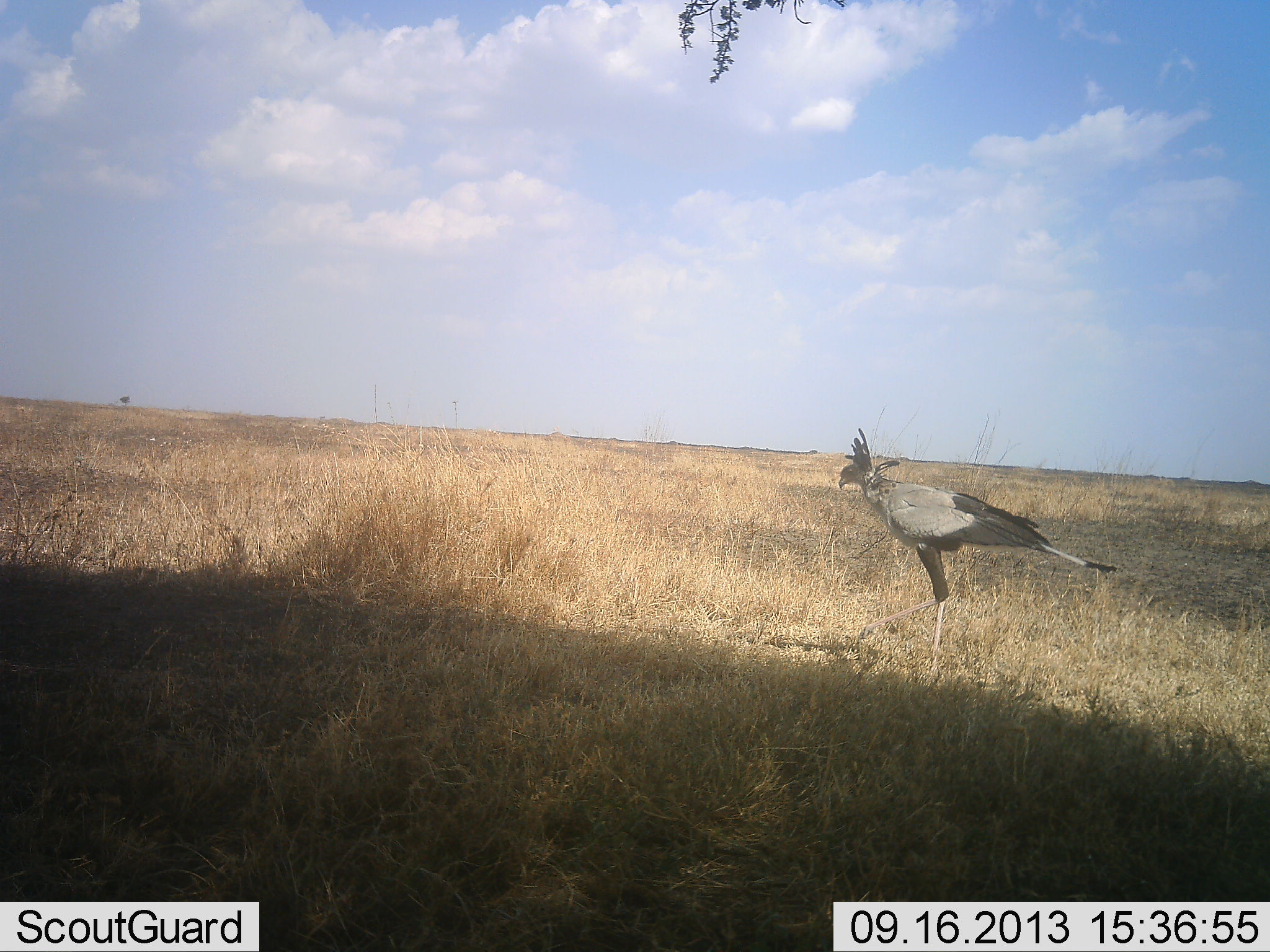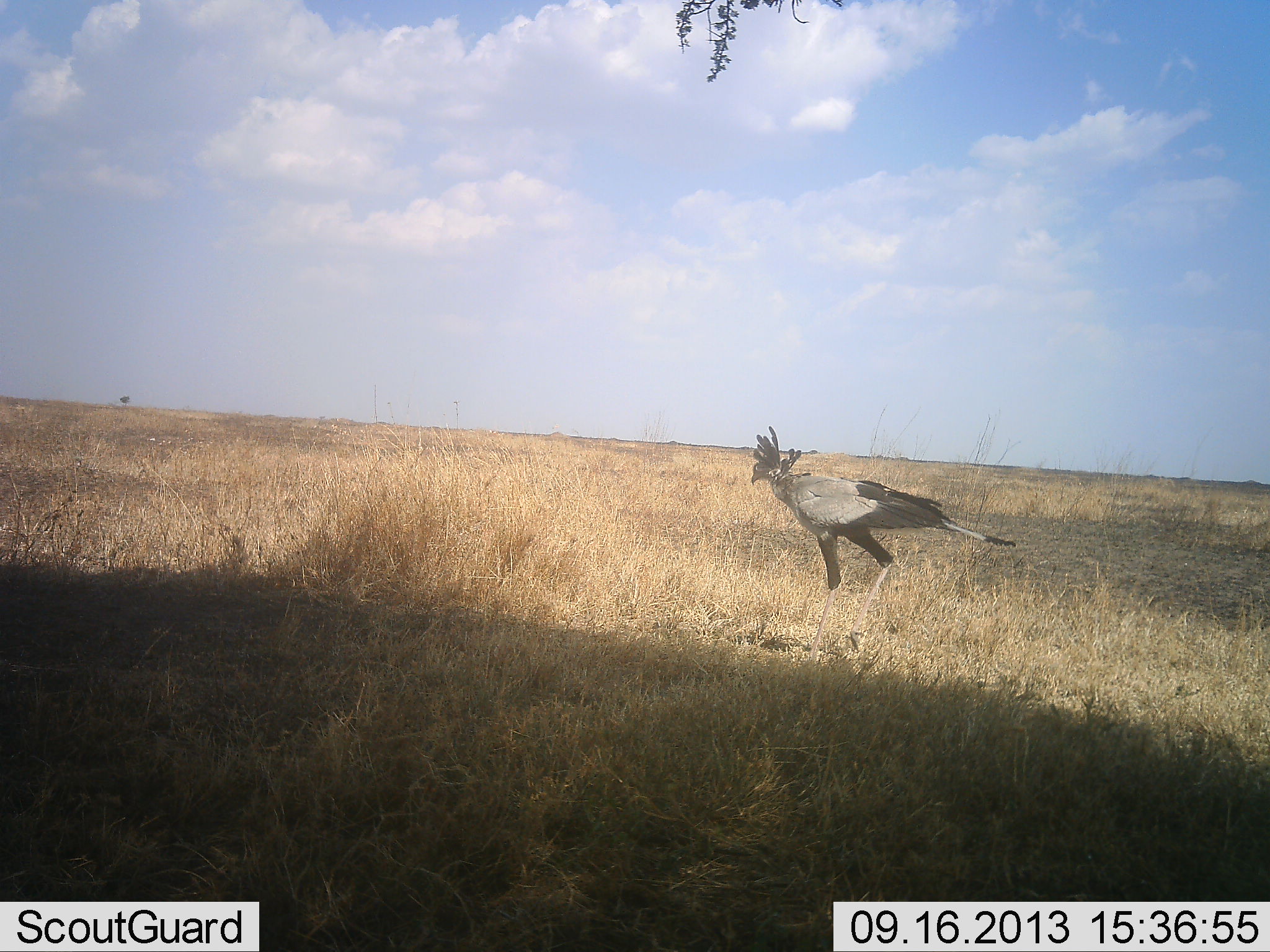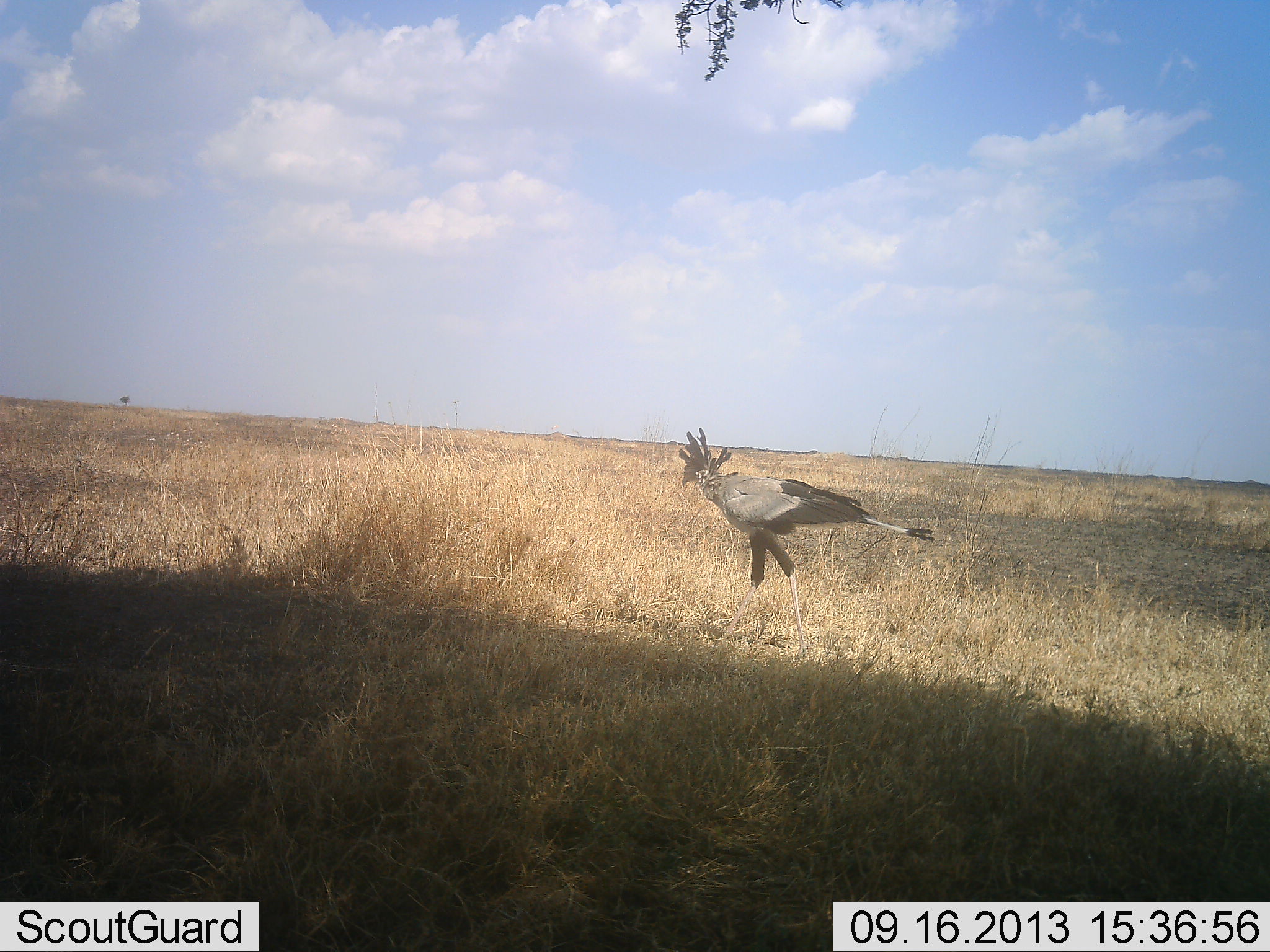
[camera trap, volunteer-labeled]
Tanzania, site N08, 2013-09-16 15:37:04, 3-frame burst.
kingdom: Animalia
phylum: Chordata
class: Aves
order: Accipitriformes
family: Sagittariidae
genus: Sagittarius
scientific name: Sagittarius serpentarius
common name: secretary bird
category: secretarybird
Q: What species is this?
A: Secretarybird (secretary bird) (Sagittarius serpentarius).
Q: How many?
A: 1.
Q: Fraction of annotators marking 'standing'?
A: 3%.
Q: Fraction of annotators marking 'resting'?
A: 0%.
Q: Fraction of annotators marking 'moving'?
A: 97%.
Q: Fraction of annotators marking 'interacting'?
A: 0%.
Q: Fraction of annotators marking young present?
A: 0%.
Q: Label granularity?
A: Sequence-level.